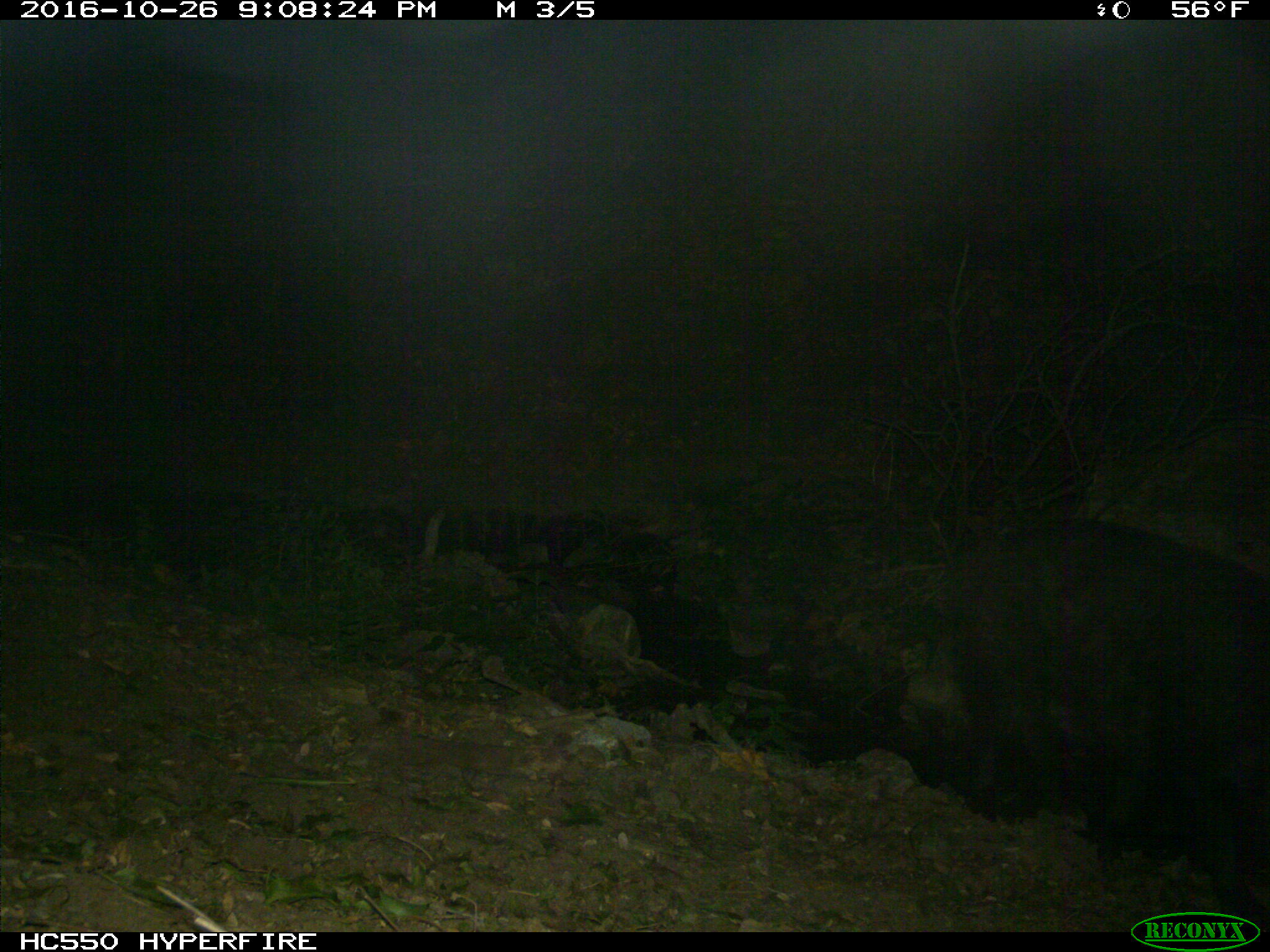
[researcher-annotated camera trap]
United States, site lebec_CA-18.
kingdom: Animalia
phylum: Chordata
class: Mammalia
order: Artiodactyla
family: Suidae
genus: Sus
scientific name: Sus scrofa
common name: wild boar